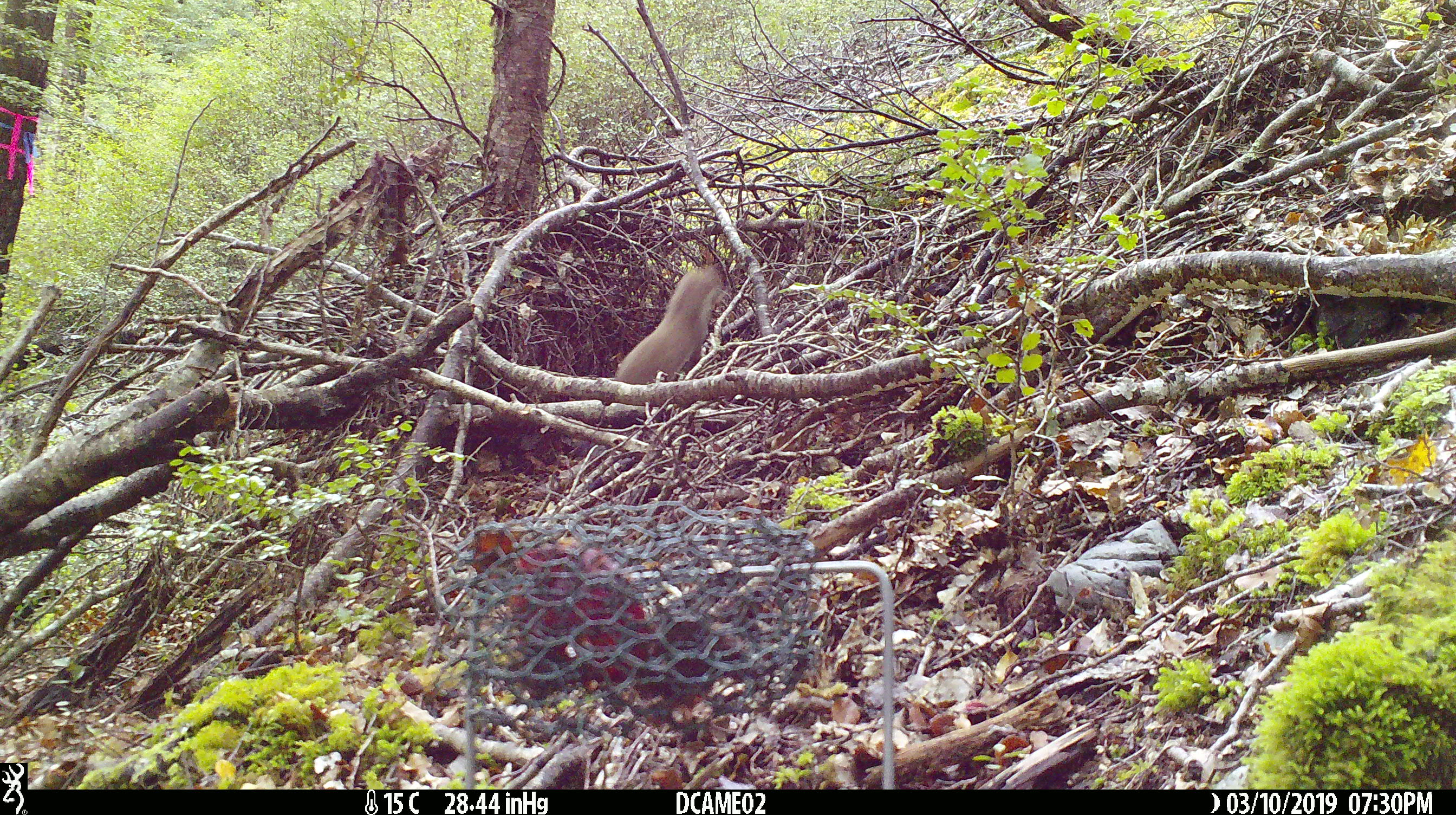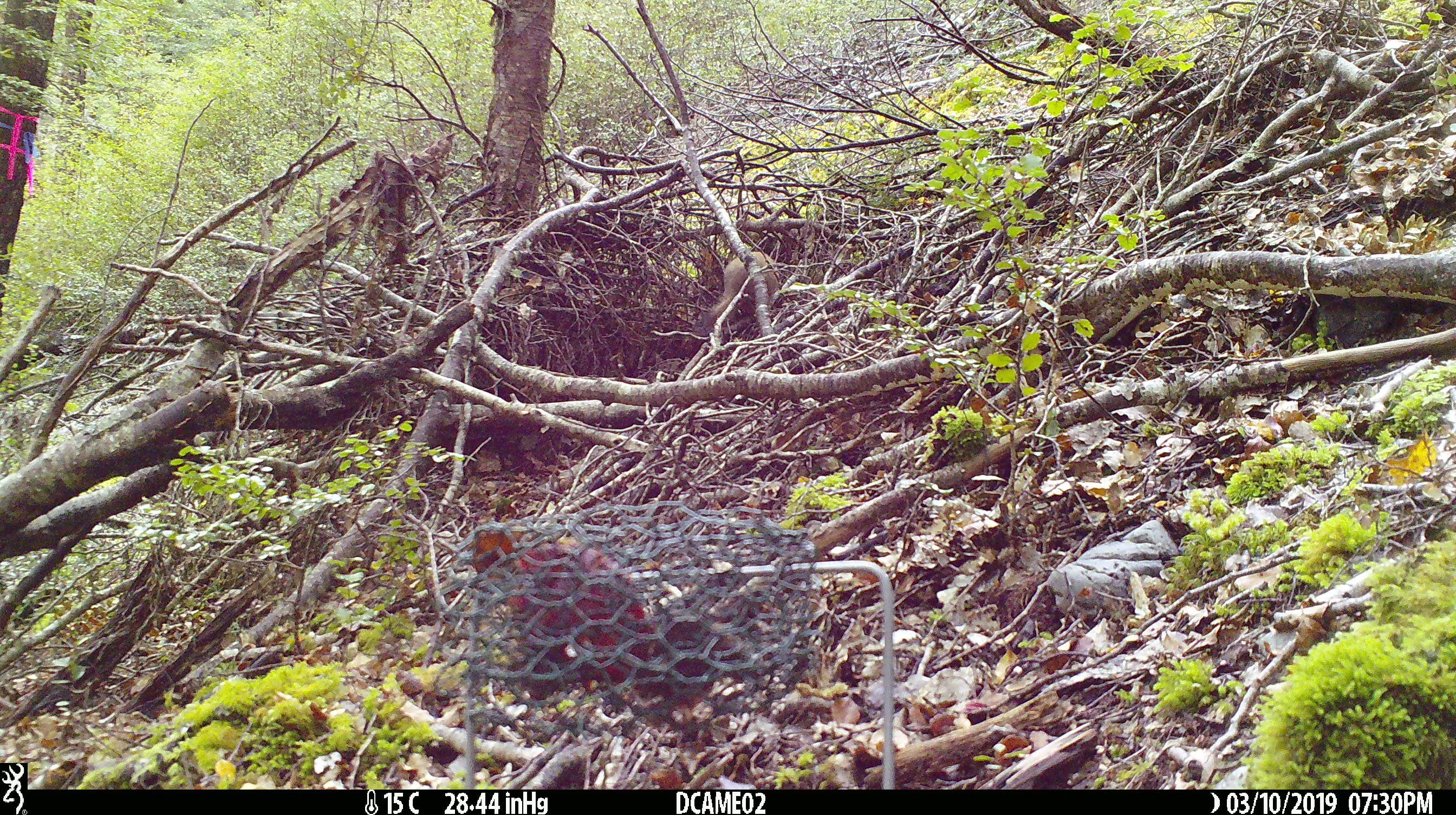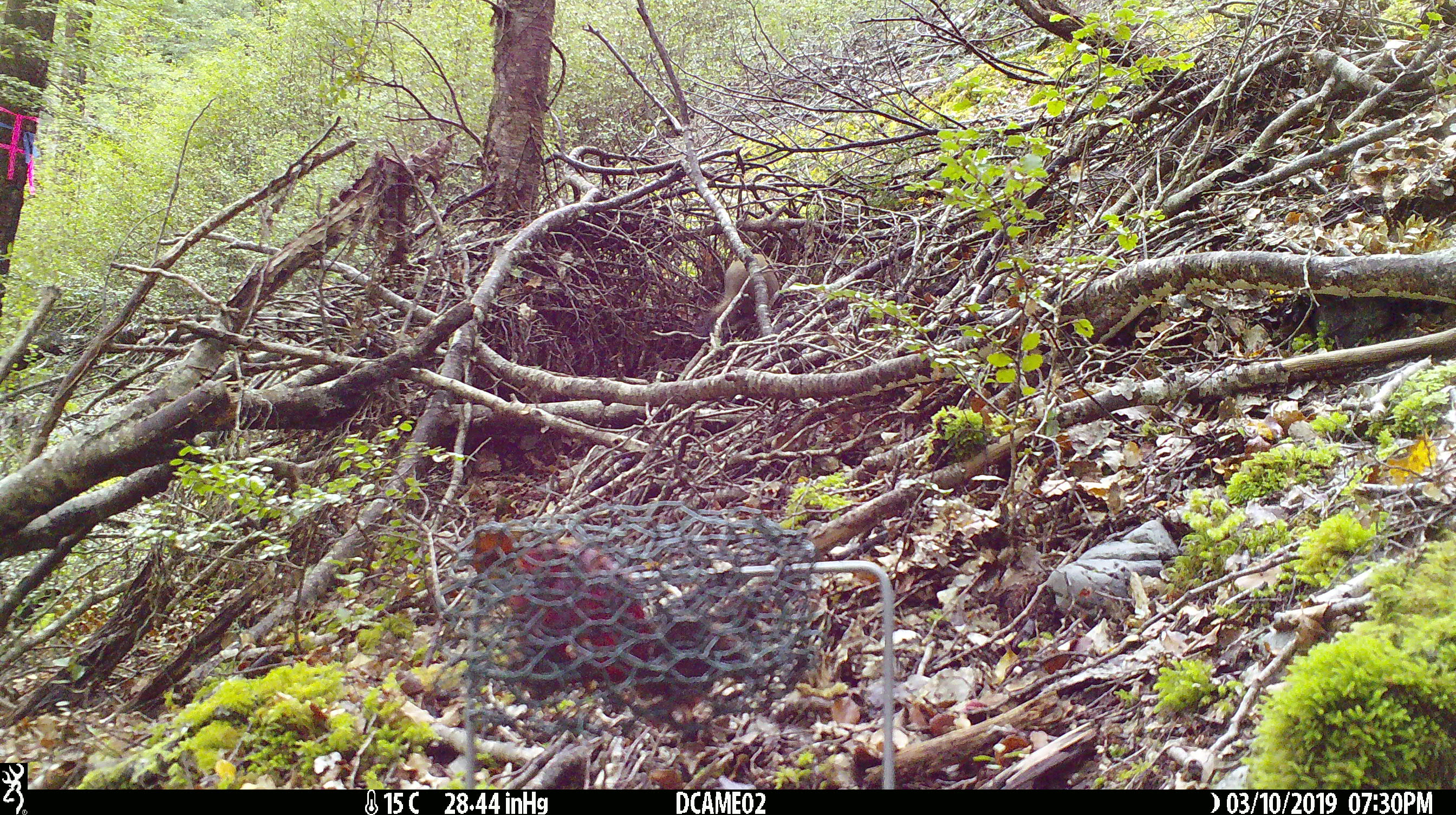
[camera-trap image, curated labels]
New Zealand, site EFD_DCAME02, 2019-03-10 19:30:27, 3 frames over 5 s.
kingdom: Animalia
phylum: Chordata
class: Mammalia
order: Carnivora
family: Mustelidae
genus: Mustela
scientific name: Mustela erminea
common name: stoat